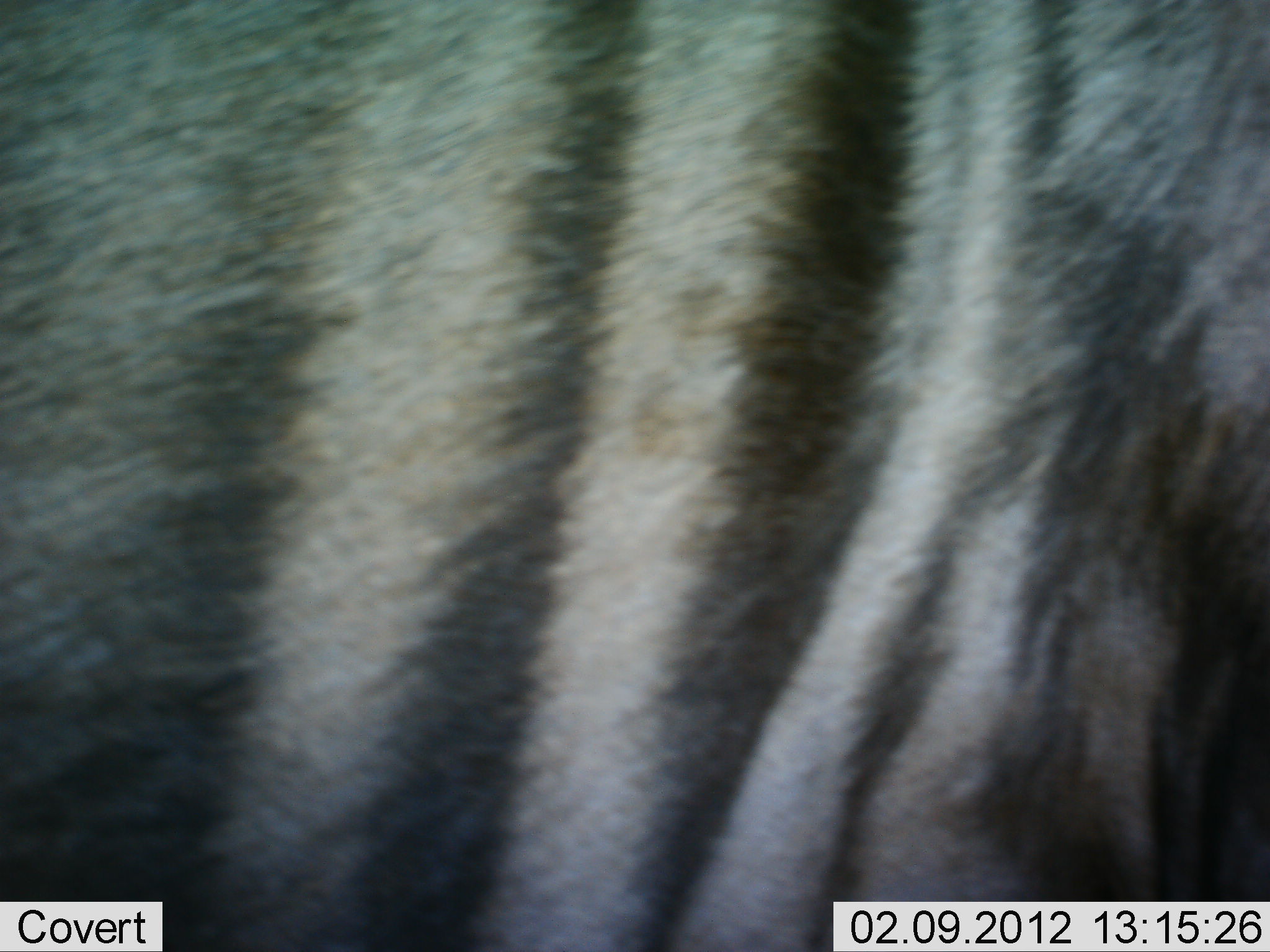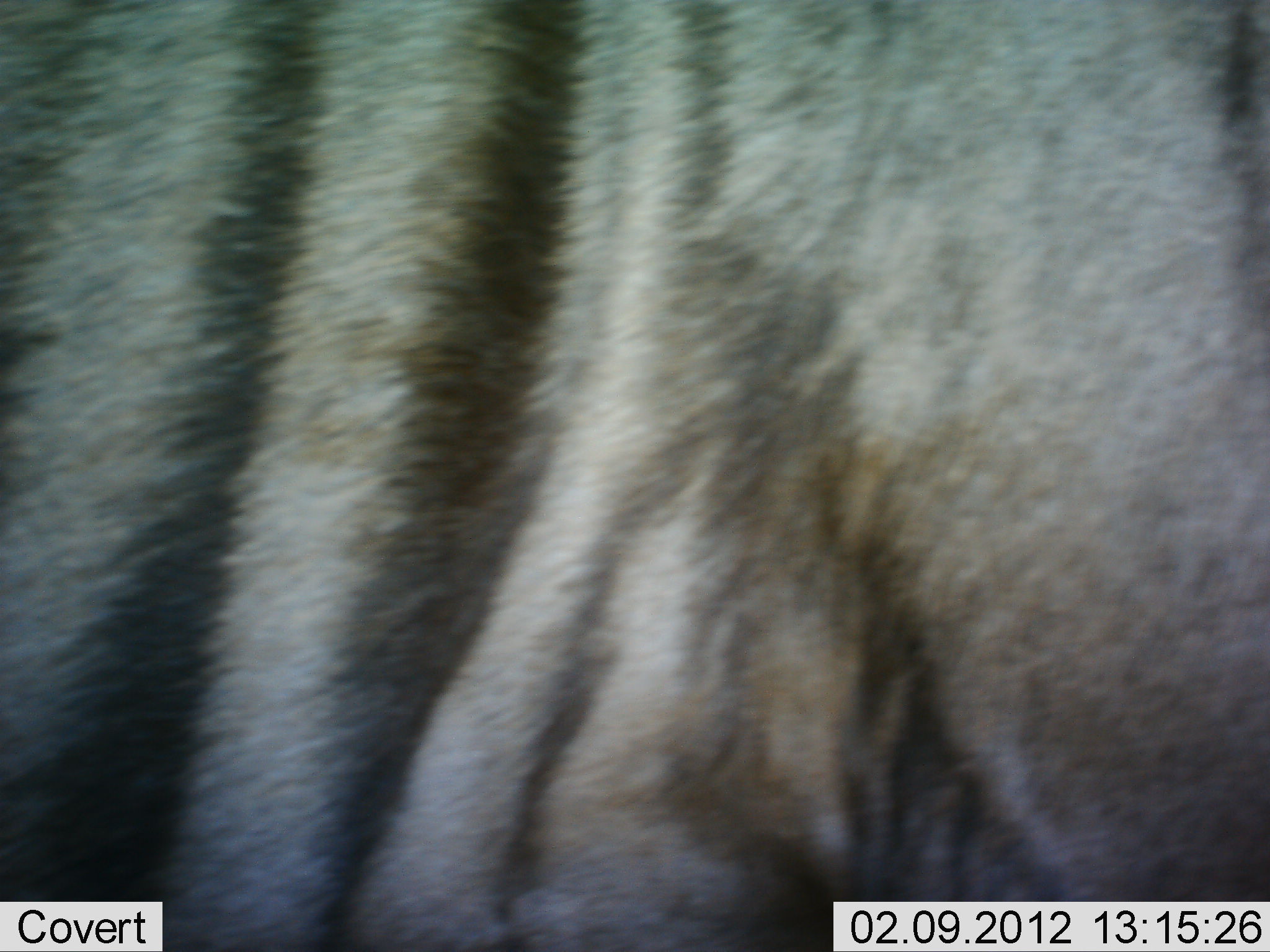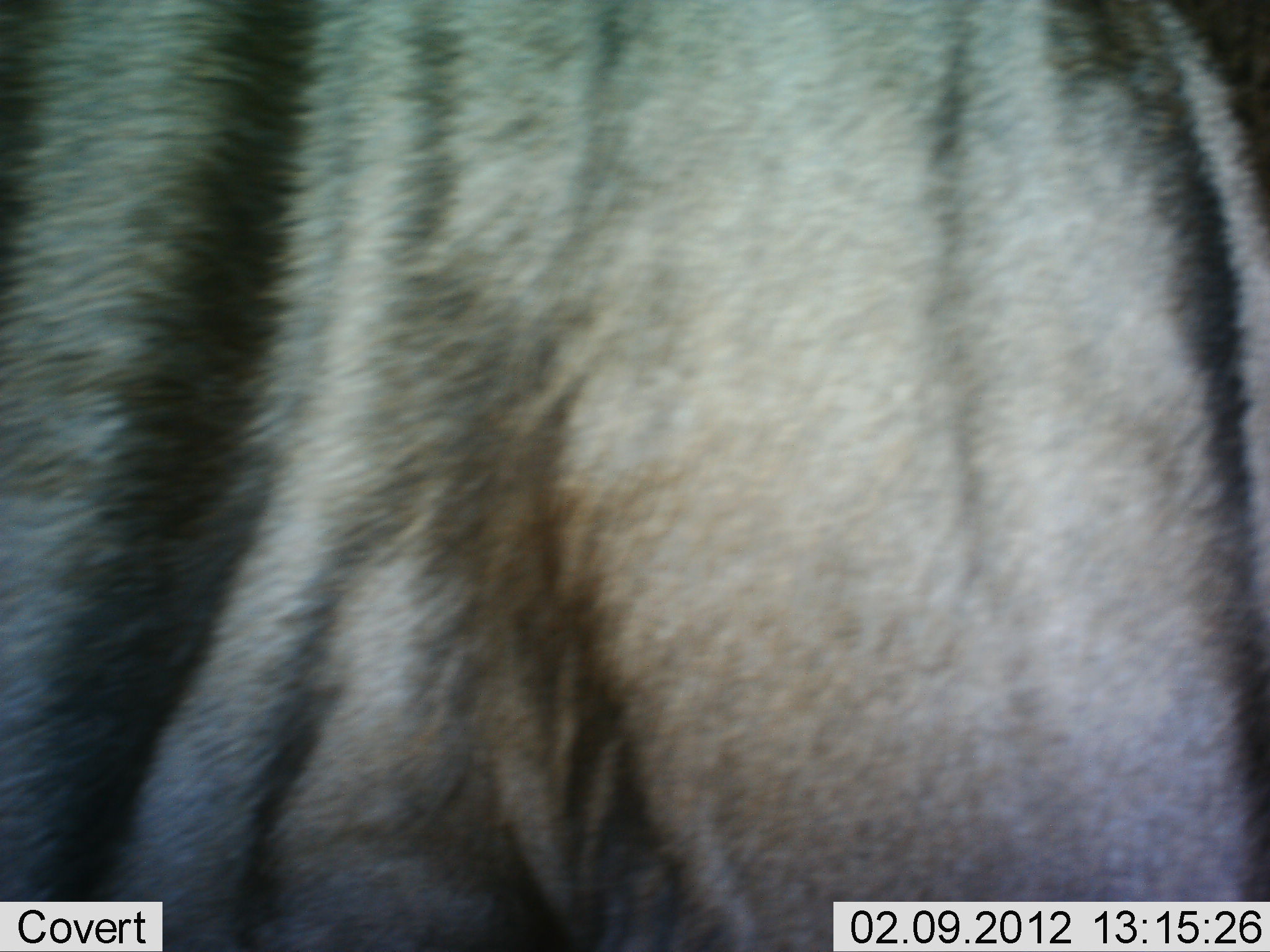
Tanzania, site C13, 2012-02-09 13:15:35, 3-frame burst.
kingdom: Animalia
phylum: Chordata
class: Mammalia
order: Artiodactyla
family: Bovidae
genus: Connochaetes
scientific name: Connochaetes taurinus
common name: blue wildebeest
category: wildebeest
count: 1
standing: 67%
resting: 0%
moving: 40%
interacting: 0%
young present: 0%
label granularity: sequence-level